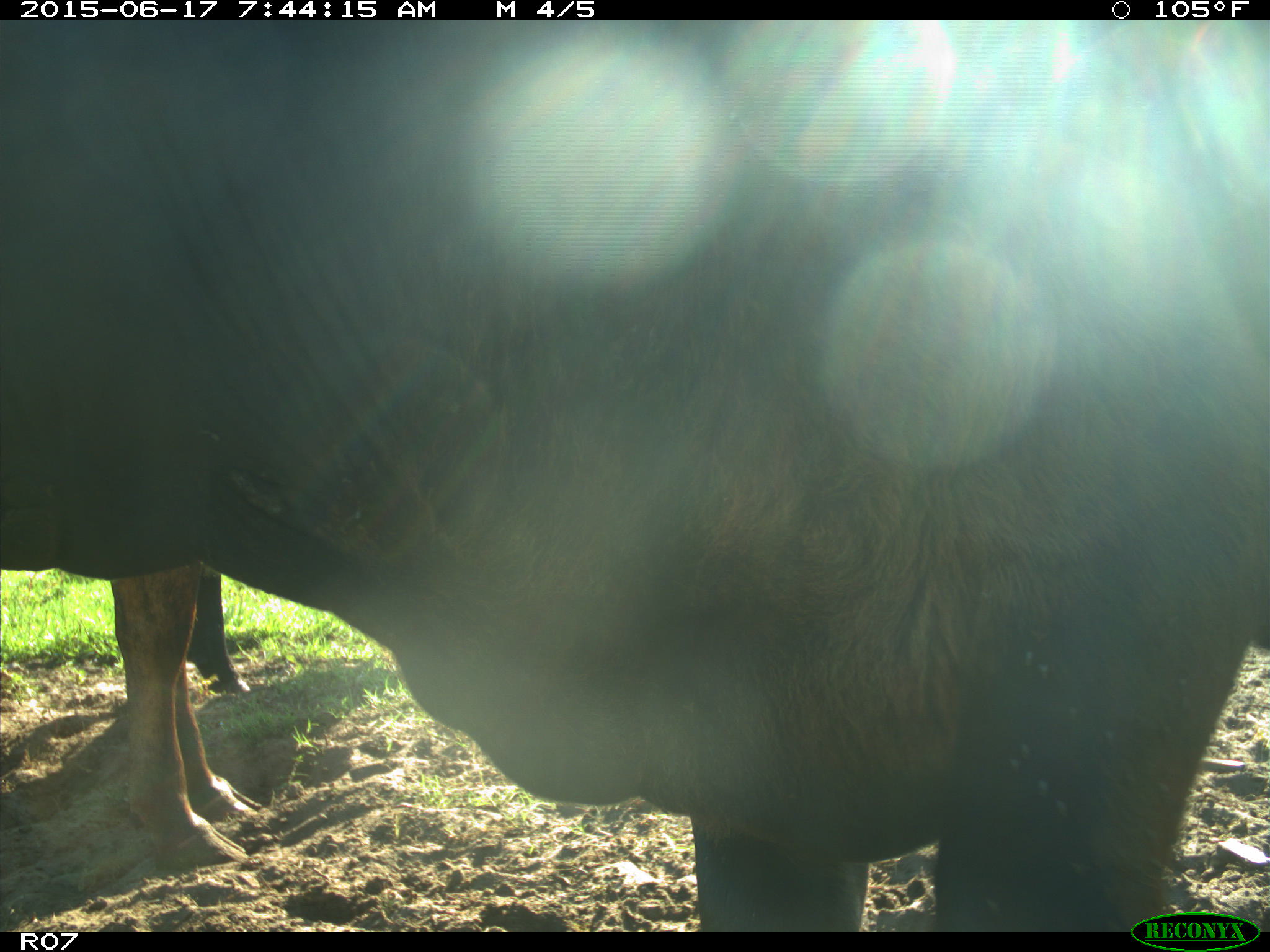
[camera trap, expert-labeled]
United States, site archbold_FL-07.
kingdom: Animalia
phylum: Chordata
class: Mammalia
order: Artiodactyla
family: Bovidae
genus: Bos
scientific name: Bos taurus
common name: domestic cow